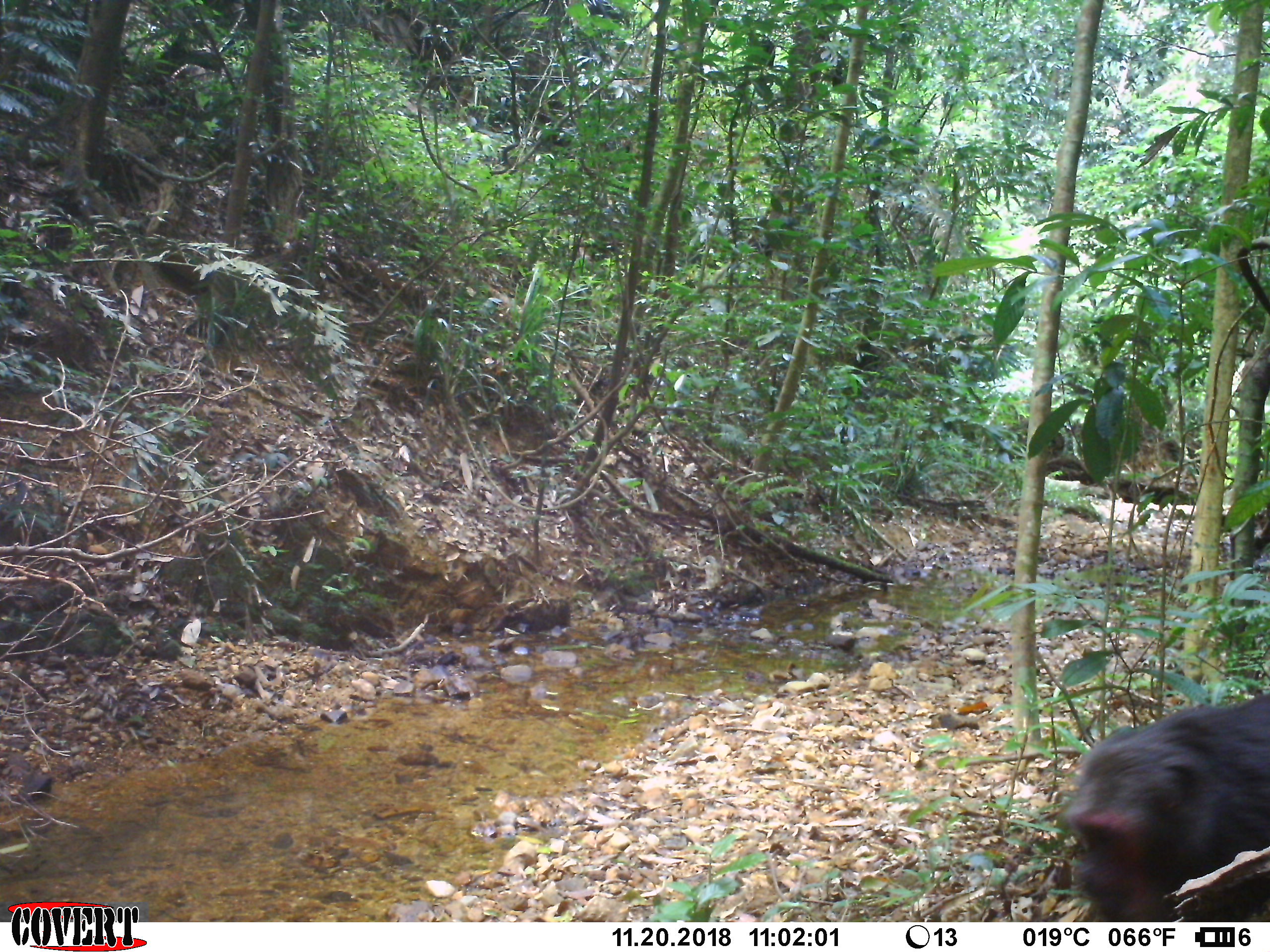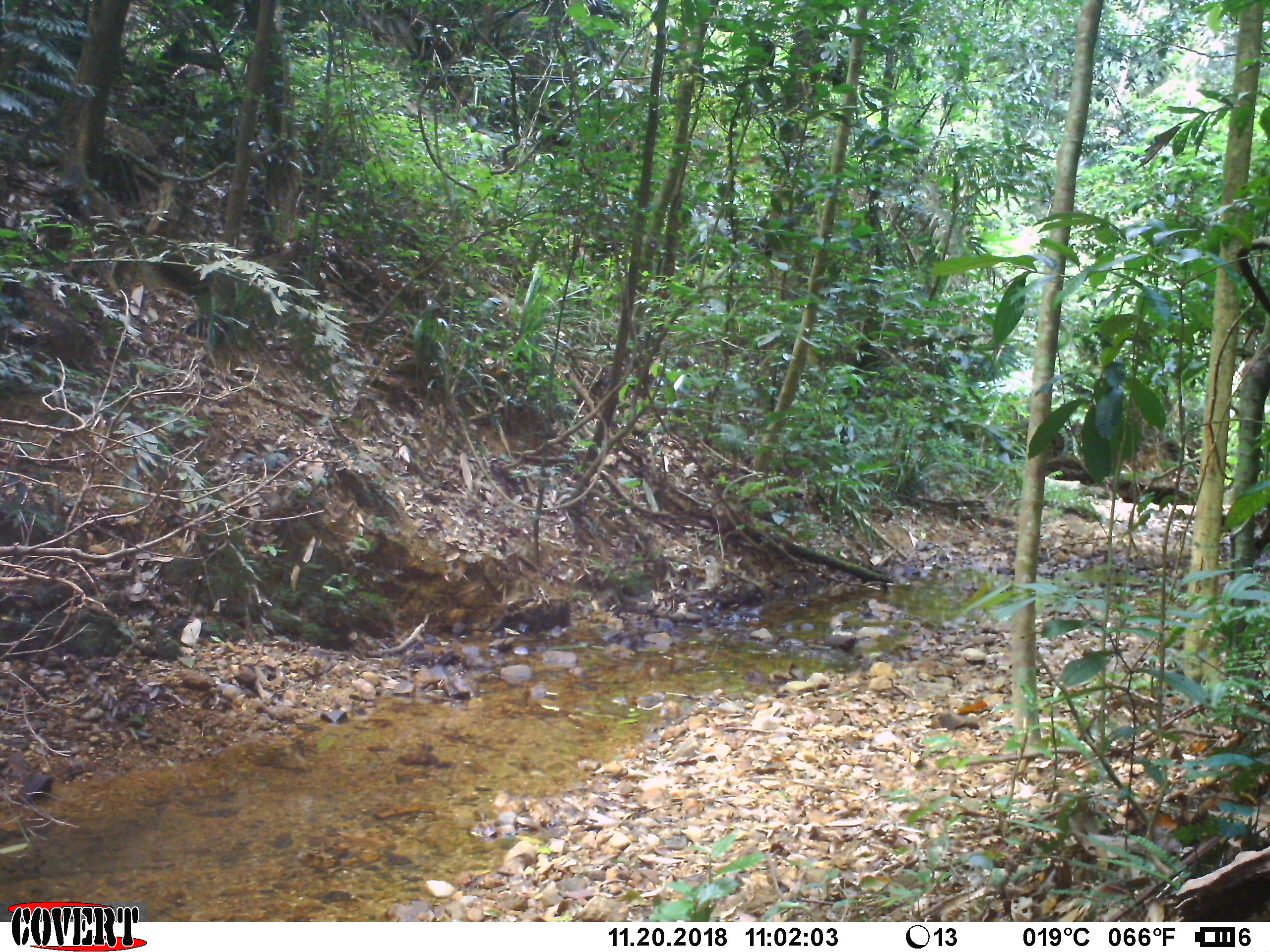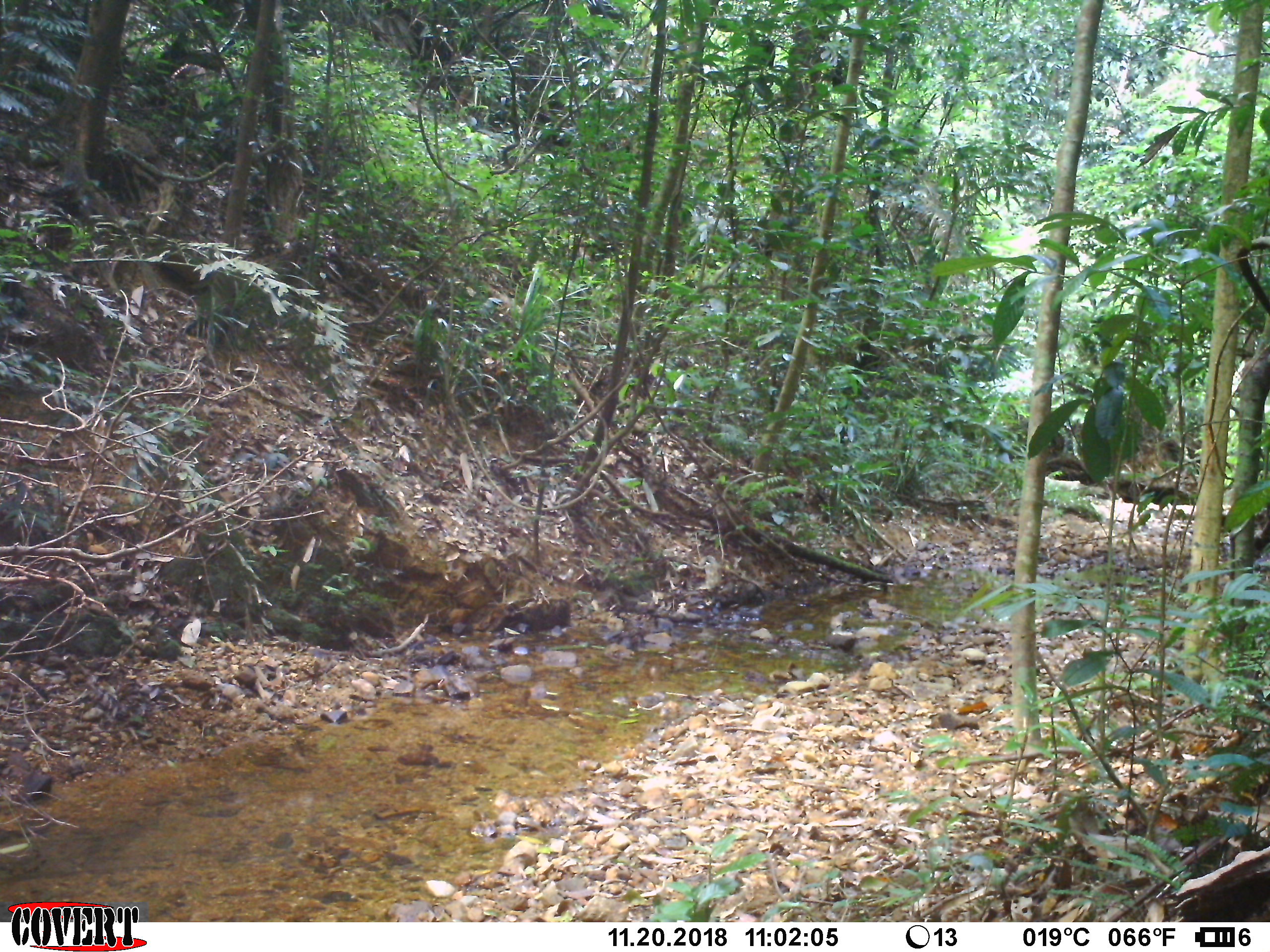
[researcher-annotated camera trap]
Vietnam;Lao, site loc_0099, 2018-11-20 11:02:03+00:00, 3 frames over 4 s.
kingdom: Animalia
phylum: Chordata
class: Mammalia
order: Primates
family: Cercopithecidae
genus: Macaca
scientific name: Macaca arctoides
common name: stump-tailed macaque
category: stump tailed macaque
Stump tailed macaque (stump-tailed macaque) (Macaca arctoides). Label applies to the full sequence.